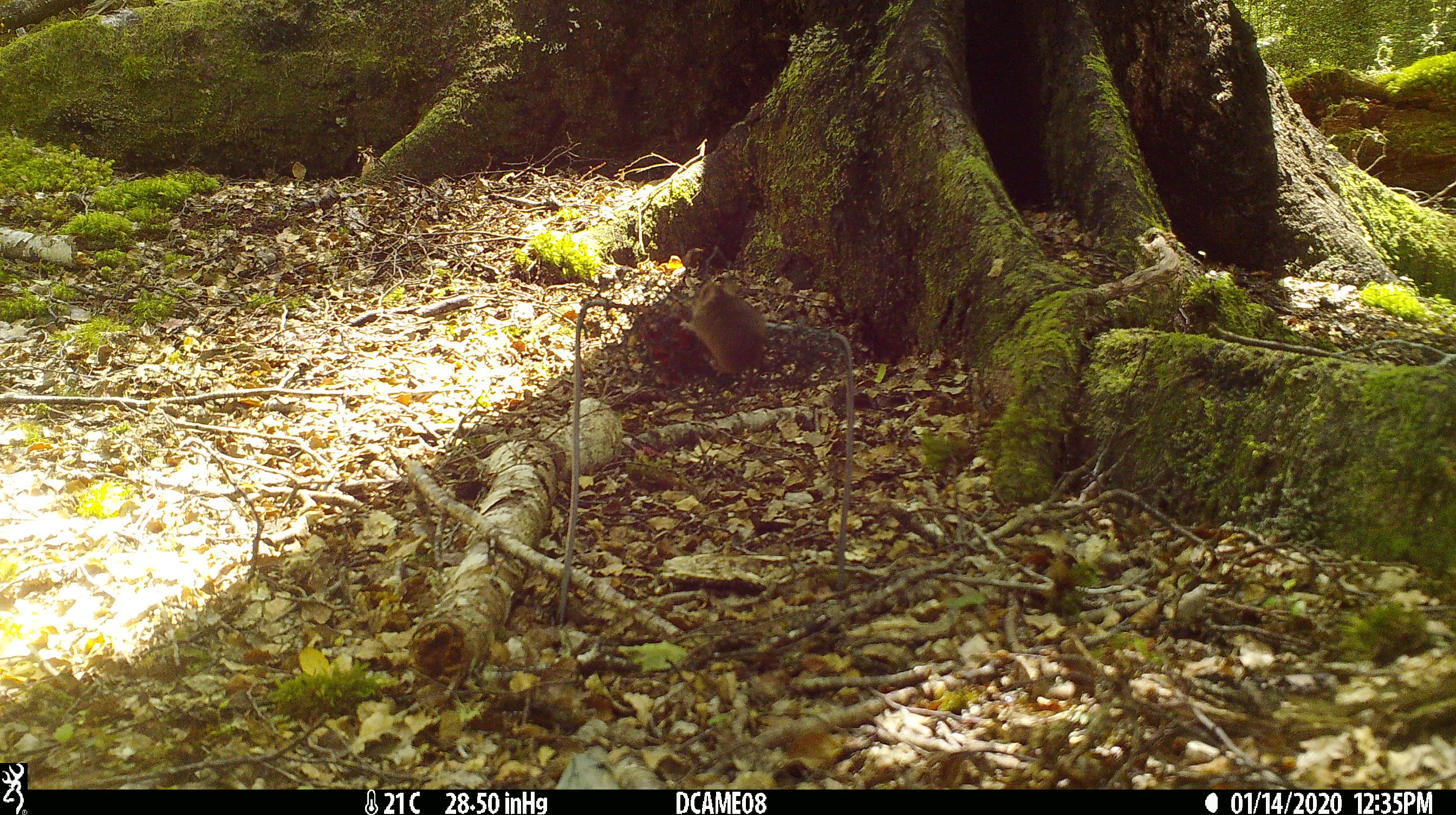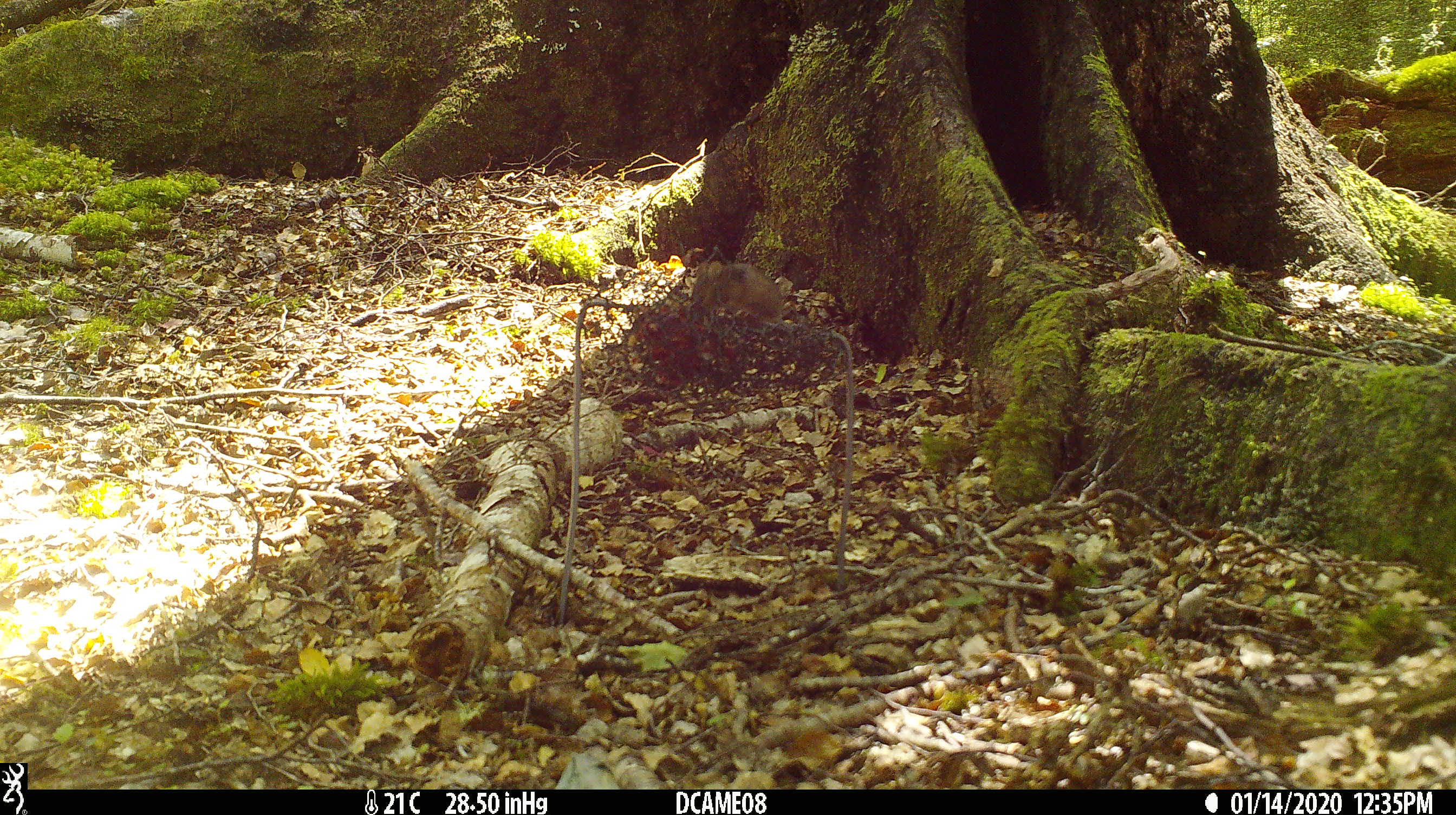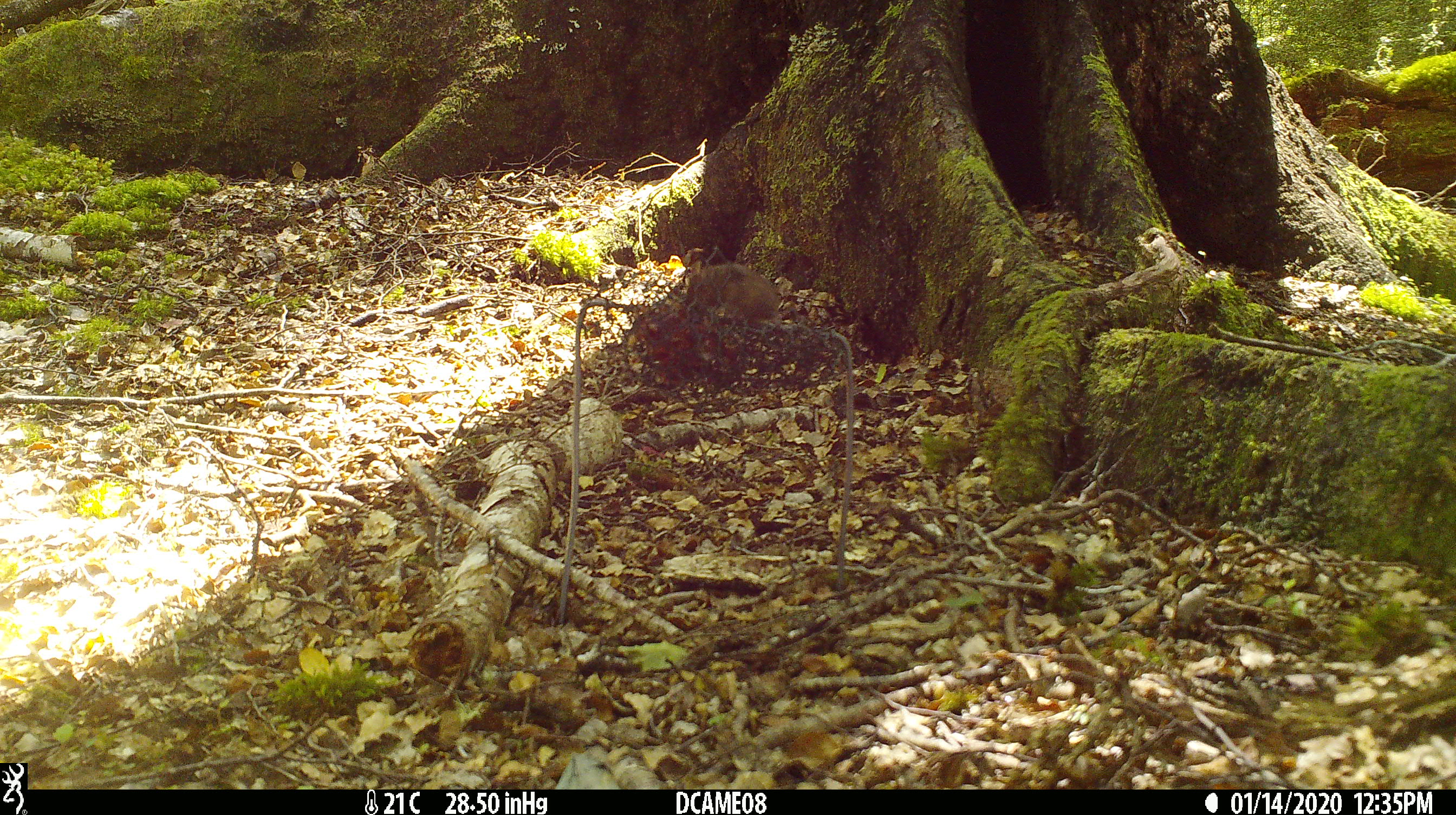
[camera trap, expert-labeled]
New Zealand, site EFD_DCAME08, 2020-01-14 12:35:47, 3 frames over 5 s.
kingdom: Animalia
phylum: Chordata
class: Mammalia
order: Rodentia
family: Muridae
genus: Mus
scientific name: Mus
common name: mouse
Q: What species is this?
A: Mouse (Mus).